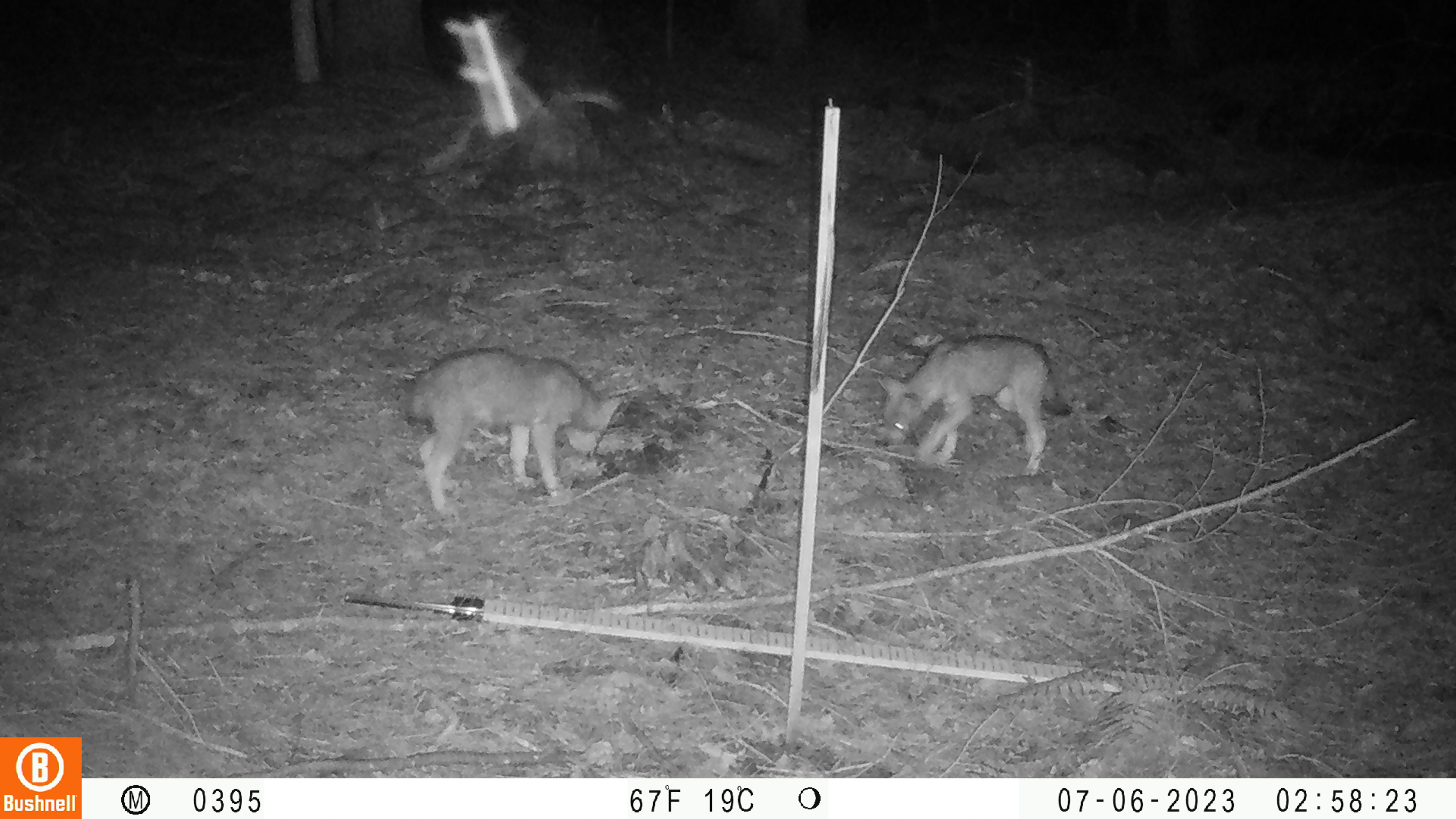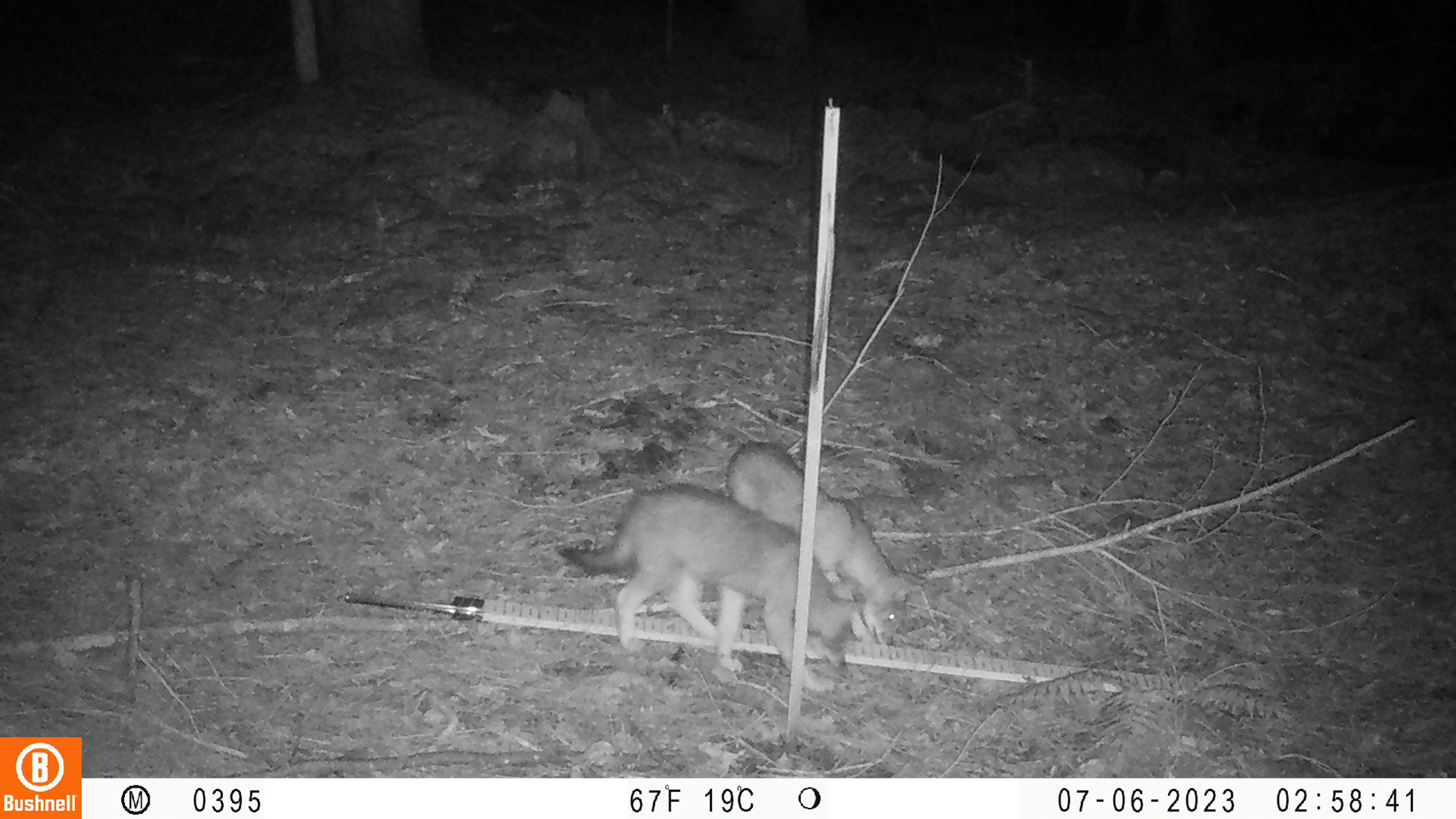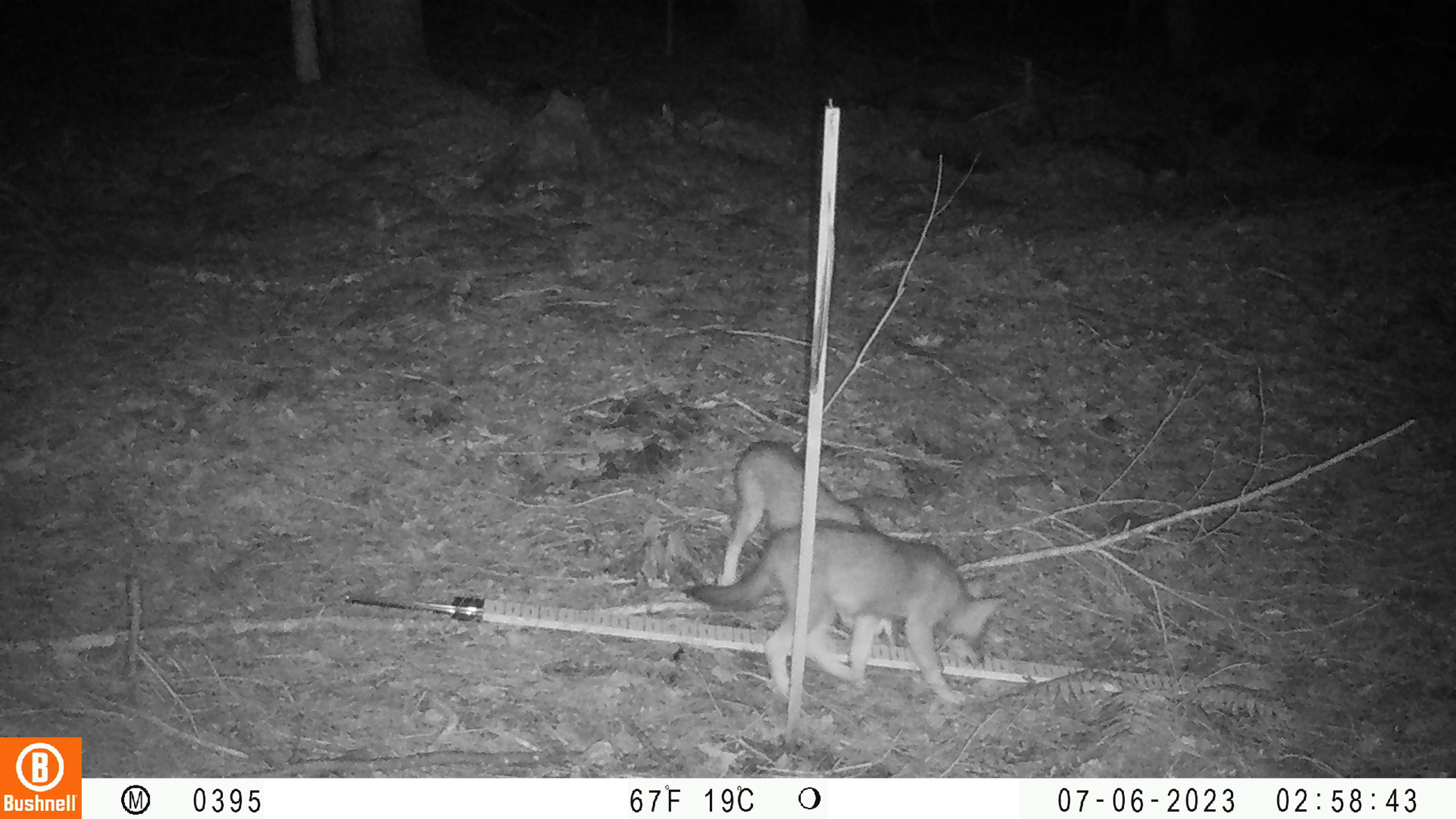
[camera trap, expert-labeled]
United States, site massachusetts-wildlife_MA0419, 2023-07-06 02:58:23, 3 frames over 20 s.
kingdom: Animalia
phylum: Chordata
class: Mammalia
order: Carnivora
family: Canidae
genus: Urocyon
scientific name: Urocyon cinereoargenteus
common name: gray fox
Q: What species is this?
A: Gray fox (Urocyon cinereoargenteus).